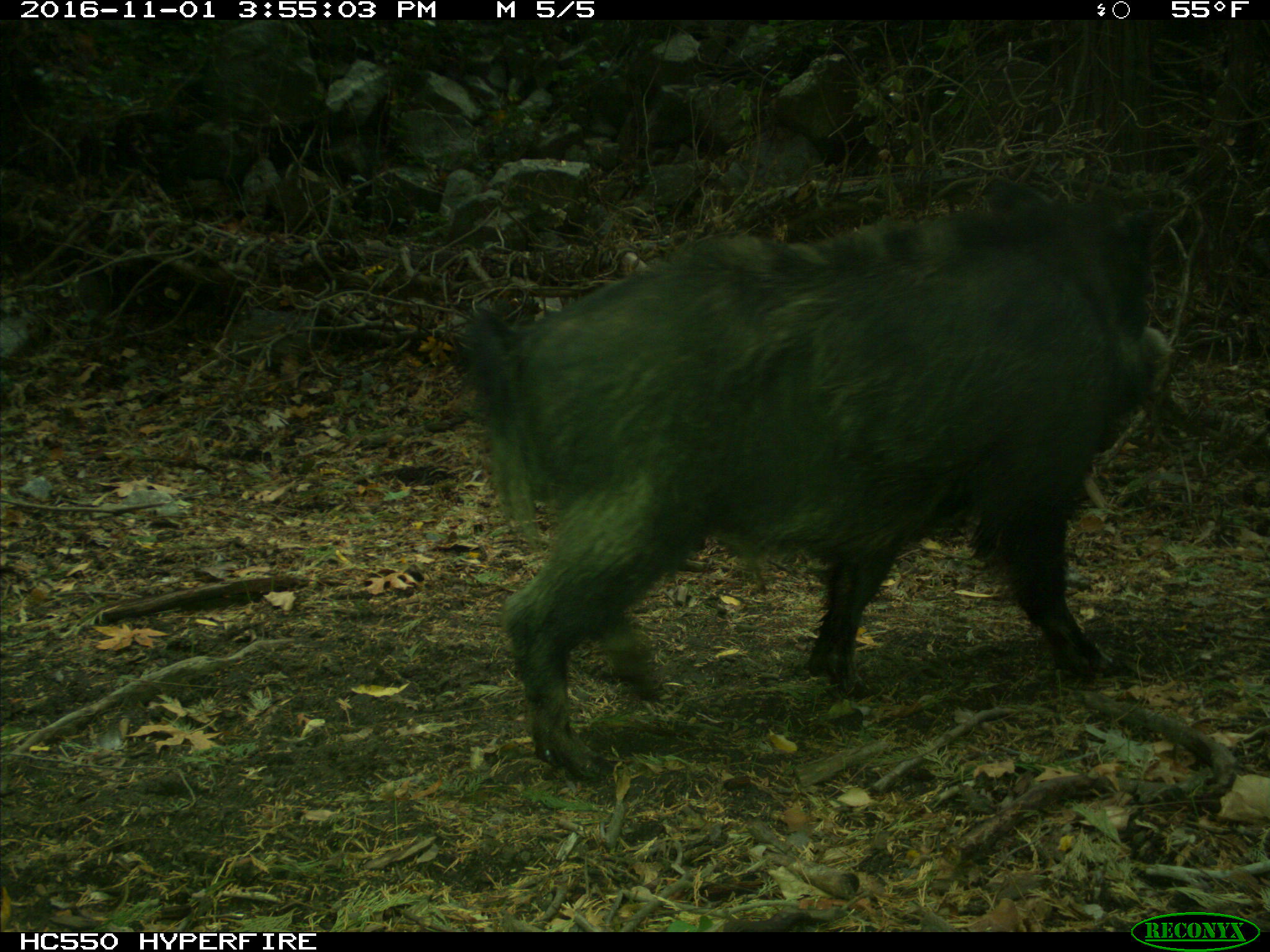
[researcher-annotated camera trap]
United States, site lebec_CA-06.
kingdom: Animalia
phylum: Chordata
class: Mammalia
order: Artiodactyla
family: Suidae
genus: Sus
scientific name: Sus scrofa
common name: wild boar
Sus scrofa (wild boar).